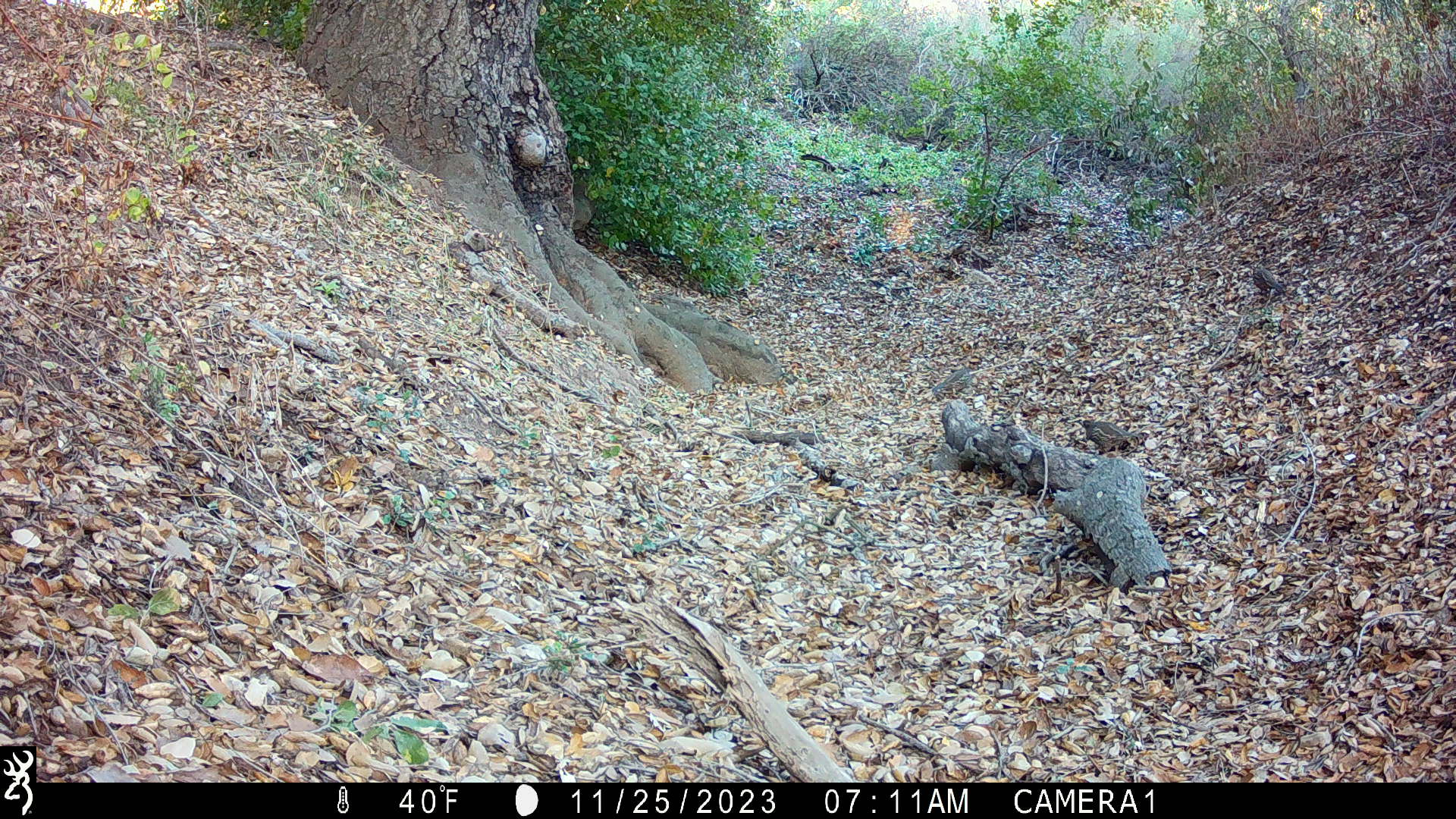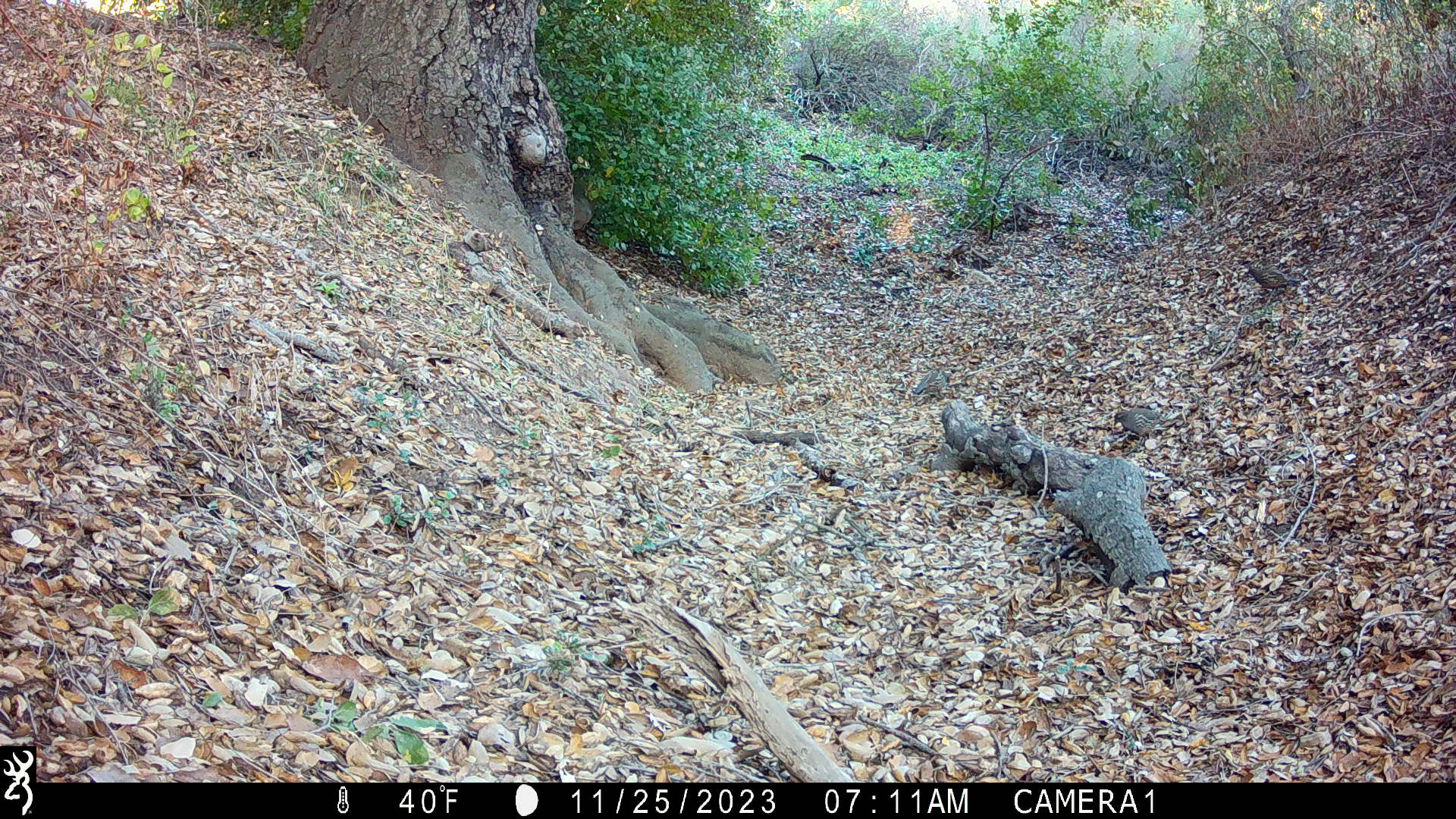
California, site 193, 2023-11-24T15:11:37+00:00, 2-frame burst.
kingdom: Animalia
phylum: Chordata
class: Aves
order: Galliformes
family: Odontophoridae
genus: Callipepla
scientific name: Callipepla californica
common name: california quail